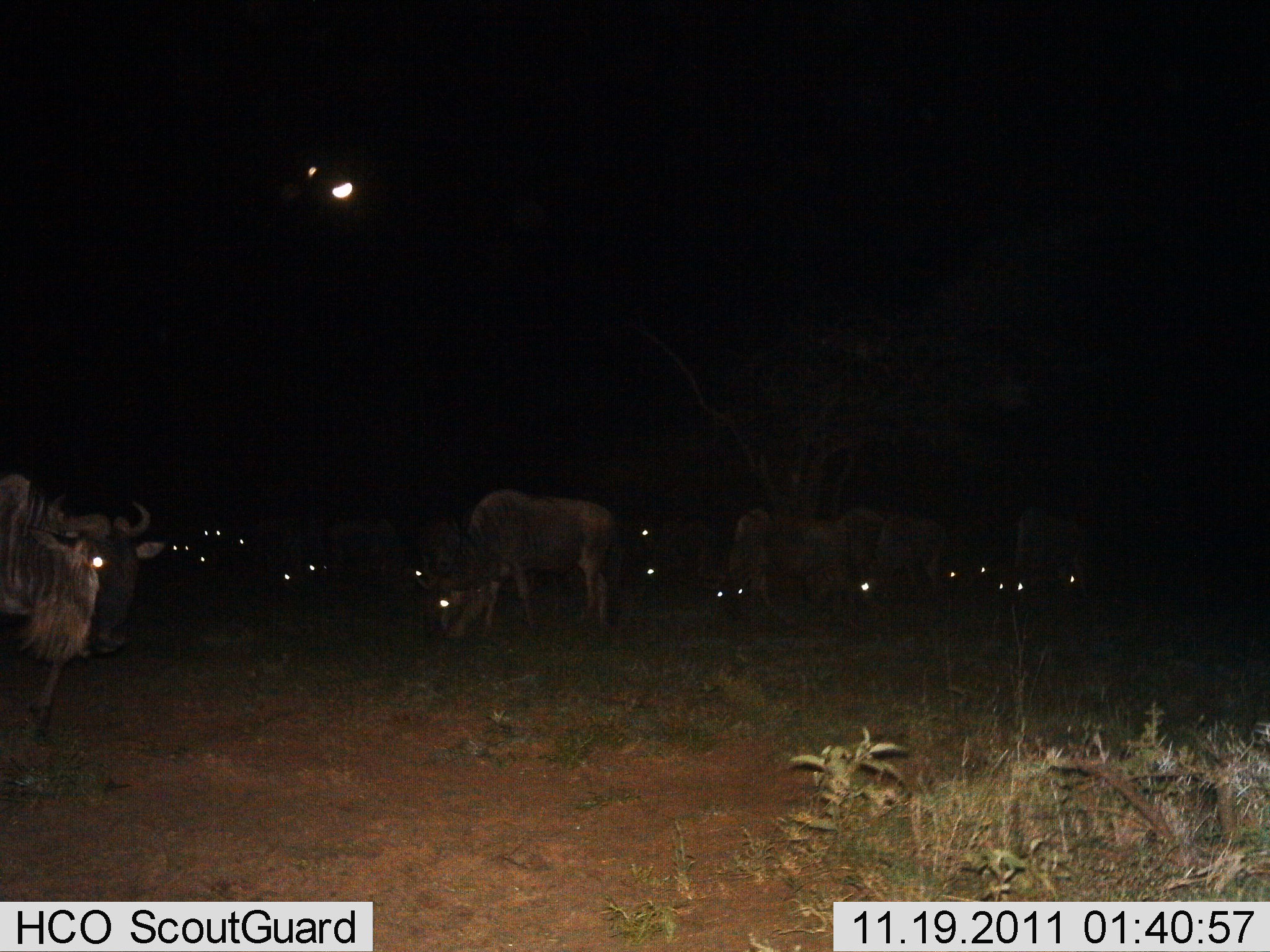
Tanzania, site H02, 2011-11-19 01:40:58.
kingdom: Animalia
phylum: Chordata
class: Mammalia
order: Artiodactyla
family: Bovidae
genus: Connochaetes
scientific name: Connochaetes taurinus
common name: blue wildebeest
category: wildebeest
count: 11-50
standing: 91%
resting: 0%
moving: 18%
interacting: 0%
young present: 0%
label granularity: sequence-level